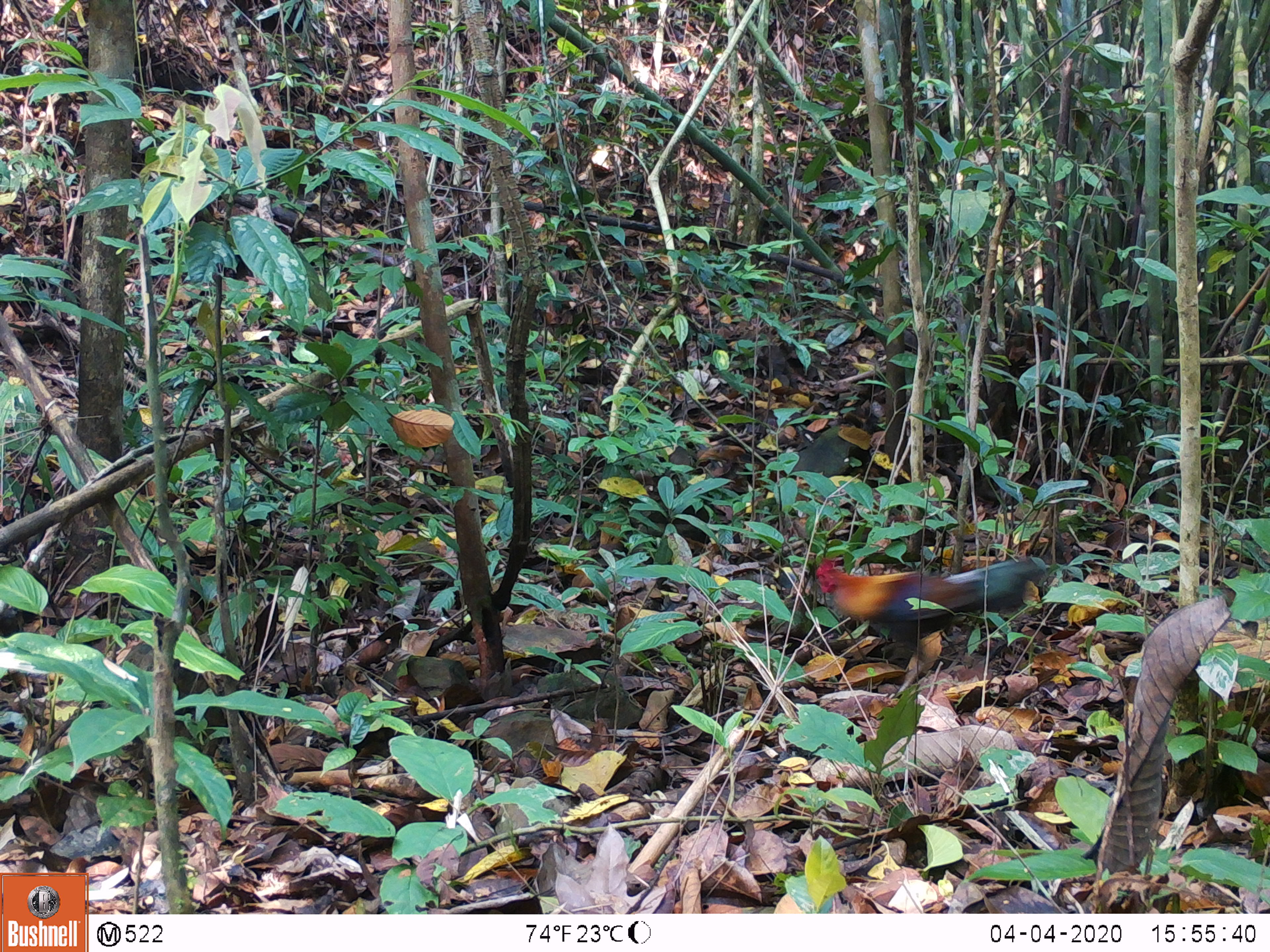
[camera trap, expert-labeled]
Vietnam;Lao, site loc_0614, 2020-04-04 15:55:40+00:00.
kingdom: Animalia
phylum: Chordata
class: Aves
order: Galliformes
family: Phasianidae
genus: Gallus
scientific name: Gallus gallus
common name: red junglefowl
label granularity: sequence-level